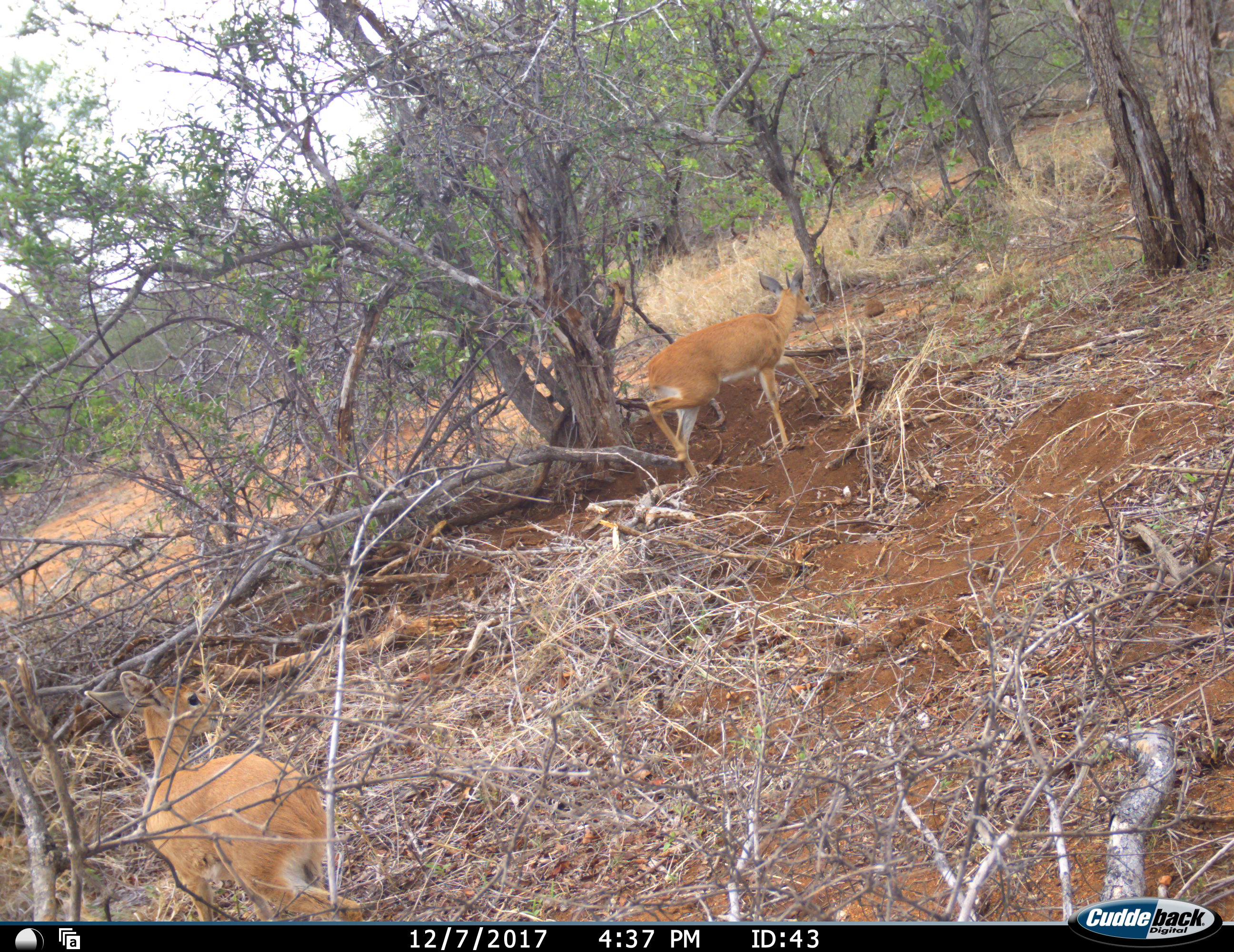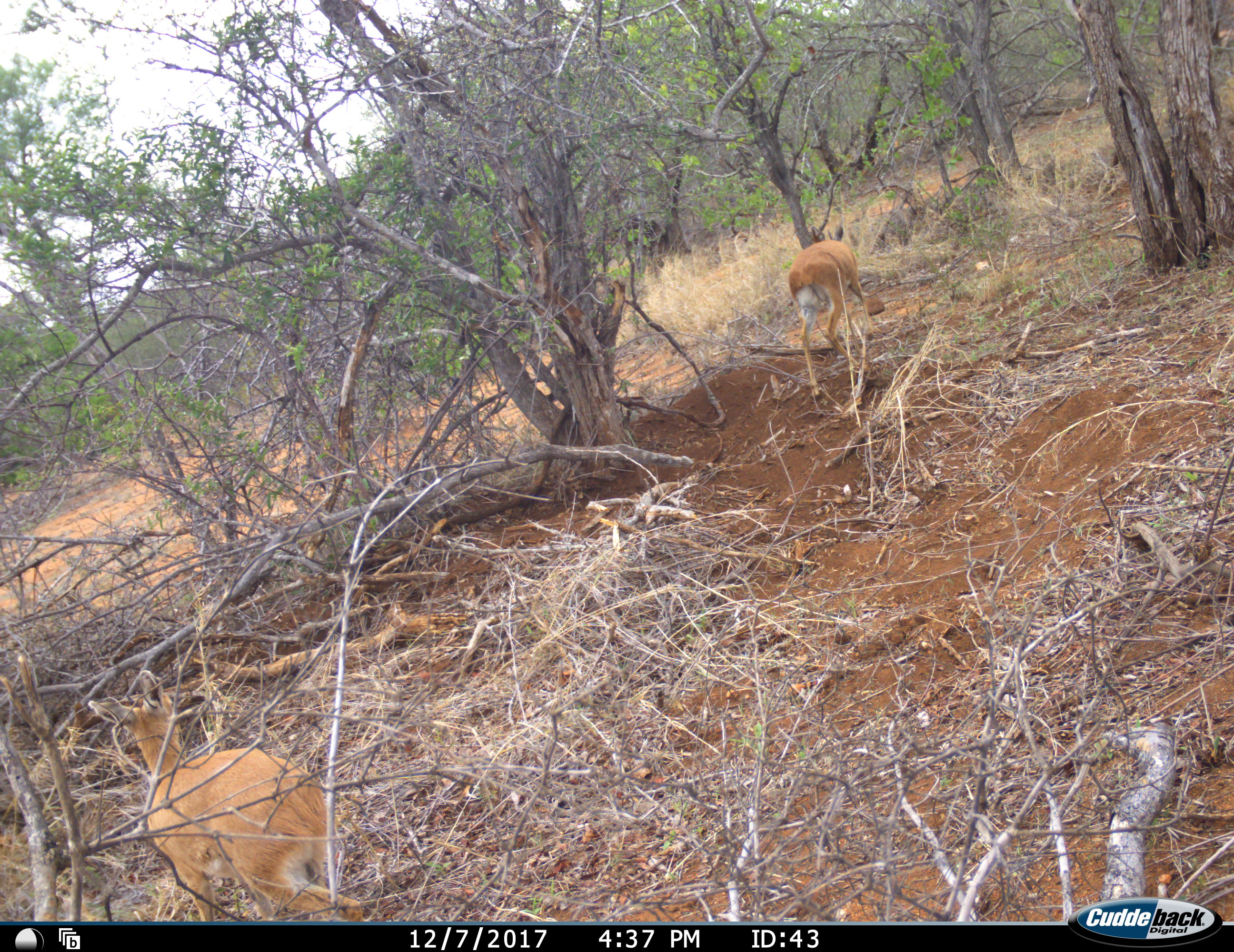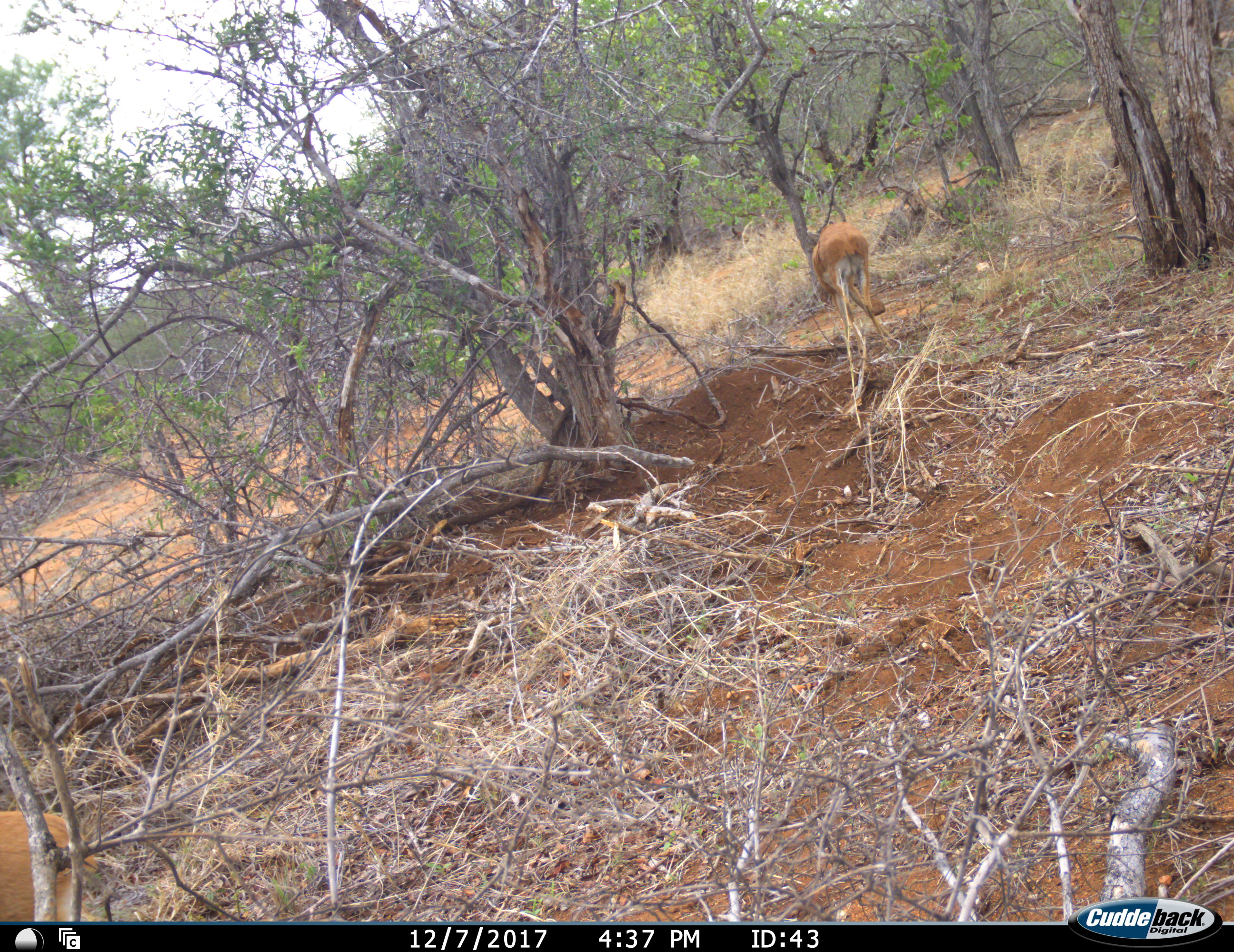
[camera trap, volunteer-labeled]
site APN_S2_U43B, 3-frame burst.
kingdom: Animalia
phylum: Chordata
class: Mammalia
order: Artiodactyla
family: Bovidae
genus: Raphicerus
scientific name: Raphicerus campestris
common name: steenbok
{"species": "steenbok (Raphicerus campestris)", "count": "2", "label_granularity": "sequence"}